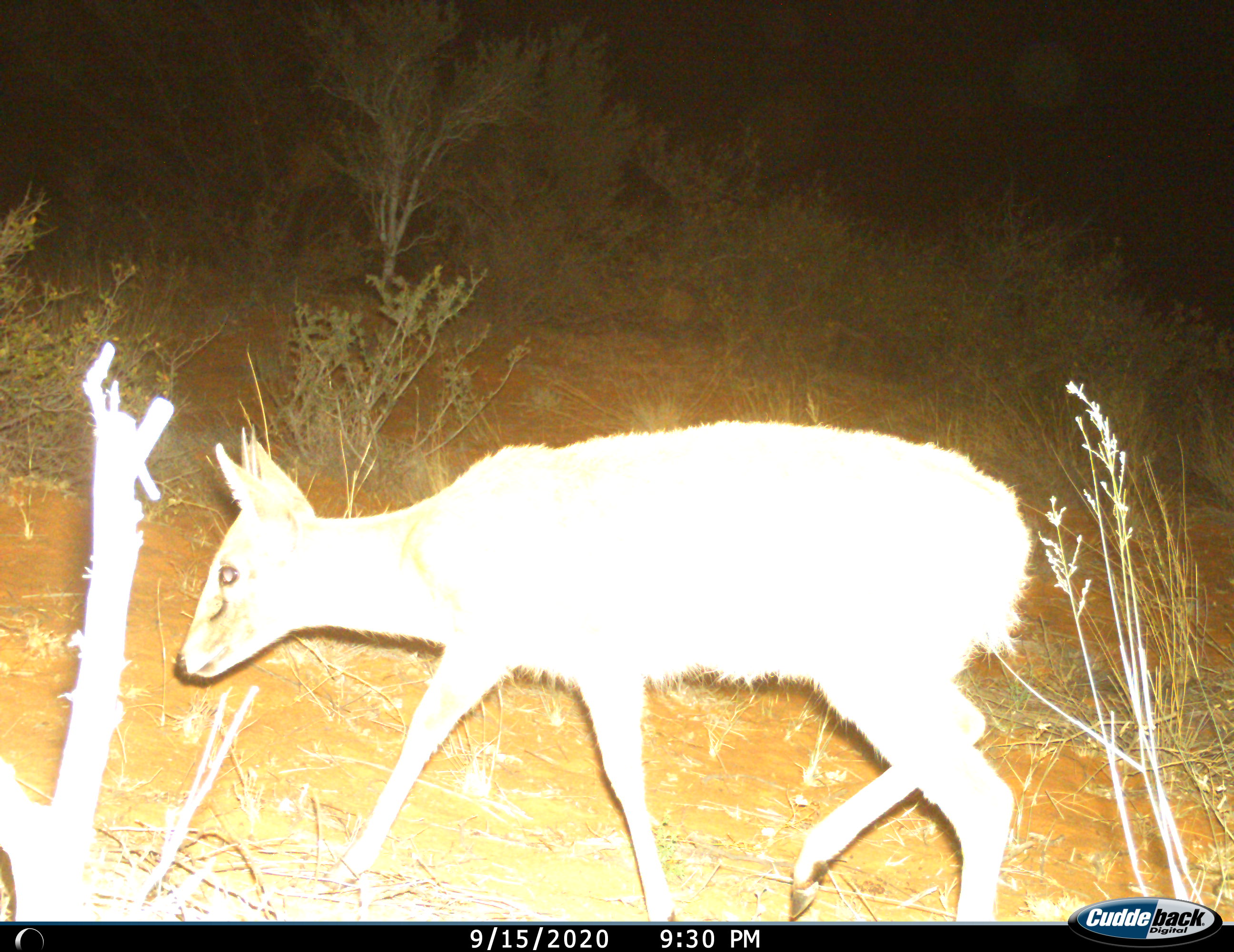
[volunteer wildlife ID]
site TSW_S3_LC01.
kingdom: Animalia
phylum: Chordata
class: Mammalia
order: Artiodactyla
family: Bovidae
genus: Sylvicapra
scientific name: Sylvicapra grimmia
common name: common duiker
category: duikercommongrey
Duikercommongrey (common duiker) (Sylvicapra grimmia), count 1. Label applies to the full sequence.